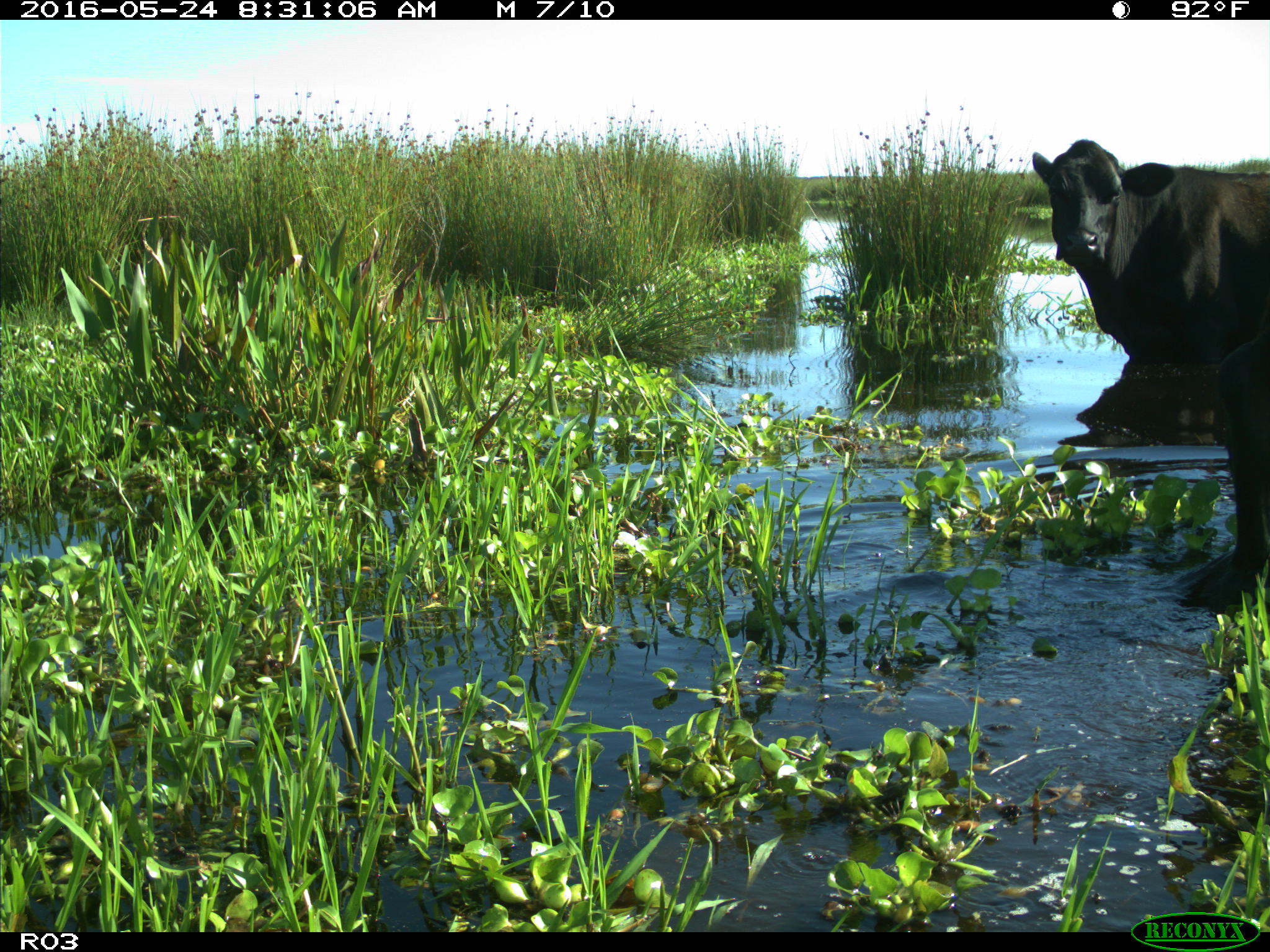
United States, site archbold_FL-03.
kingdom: Animalia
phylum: Chordata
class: Mammalia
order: Artiodactyla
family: Bovidae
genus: Bos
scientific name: Bos taurus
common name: domestic cow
Bos taurus (domestic cow).